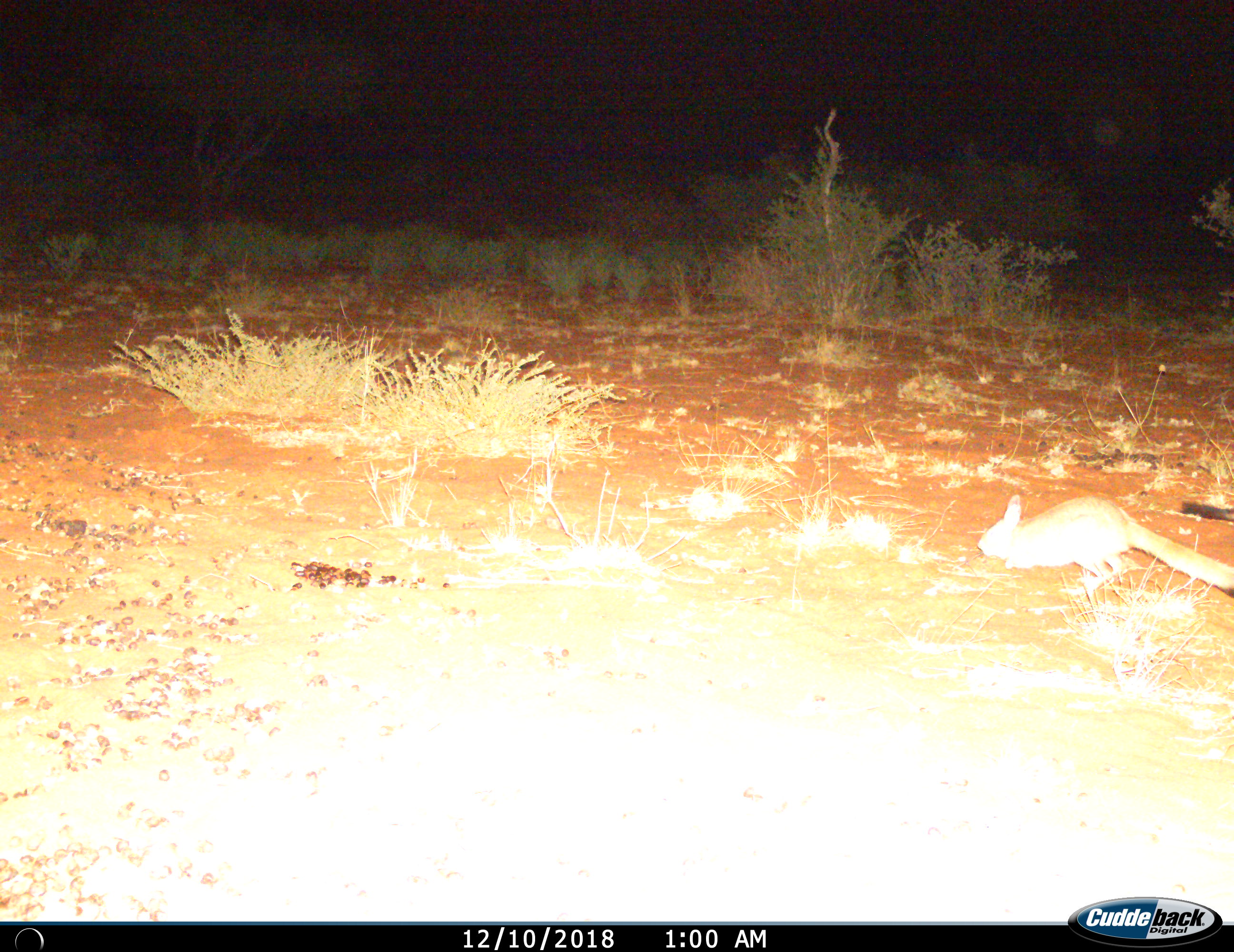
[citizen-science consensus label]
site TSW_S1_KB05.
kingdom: Animalia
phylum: Chordata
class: Mammalia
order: Rodentia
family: Pedetidae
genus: Pedetes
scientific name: Pedetes capensis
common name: springhare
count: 1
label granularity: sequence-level